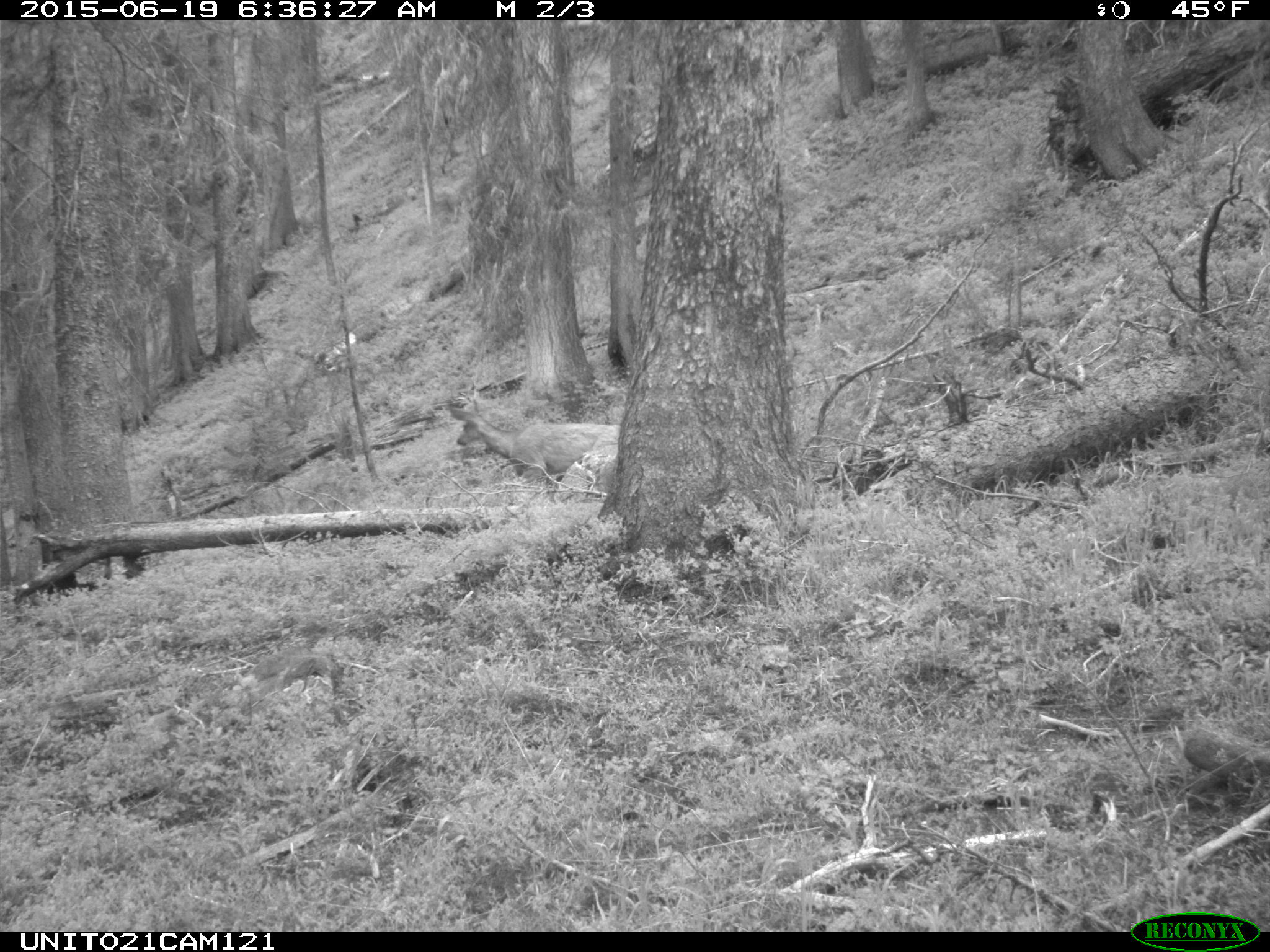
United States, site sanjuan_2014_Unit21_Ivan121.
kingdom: Animalia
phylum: Chordata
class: Mammalia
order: Artiodactyla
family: Cervidae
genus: Odocoileus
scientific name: Odocoileus hemionus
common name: mule deer